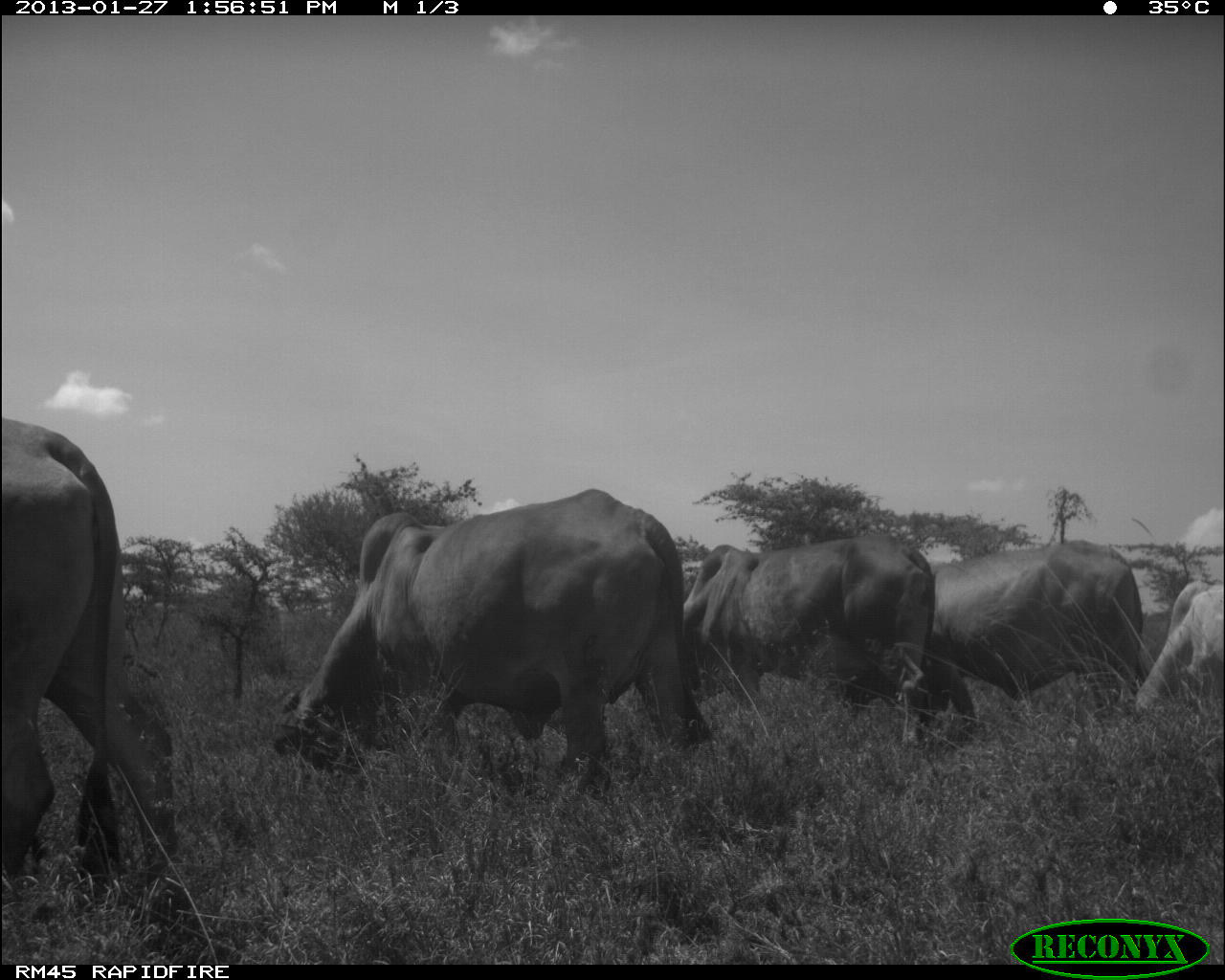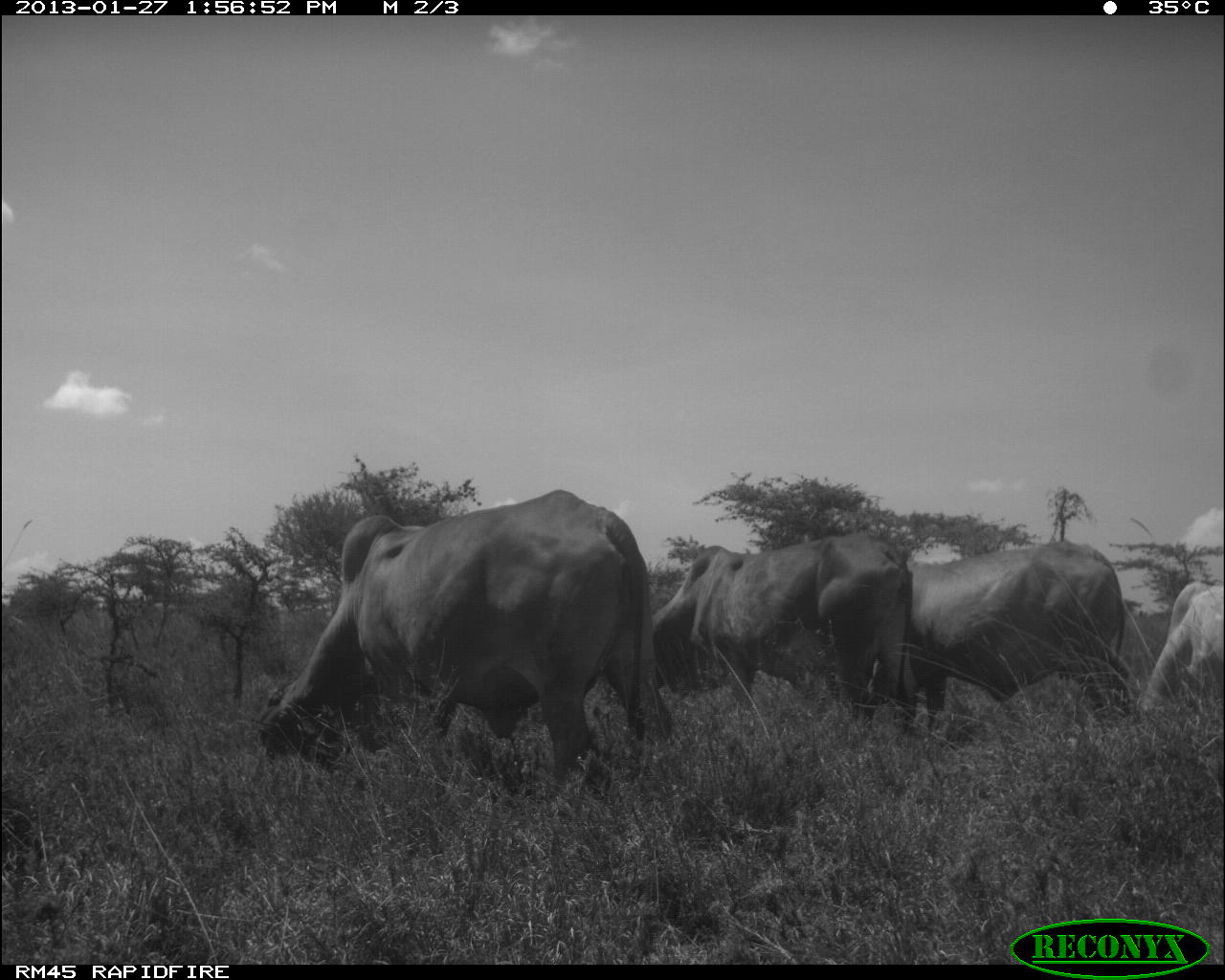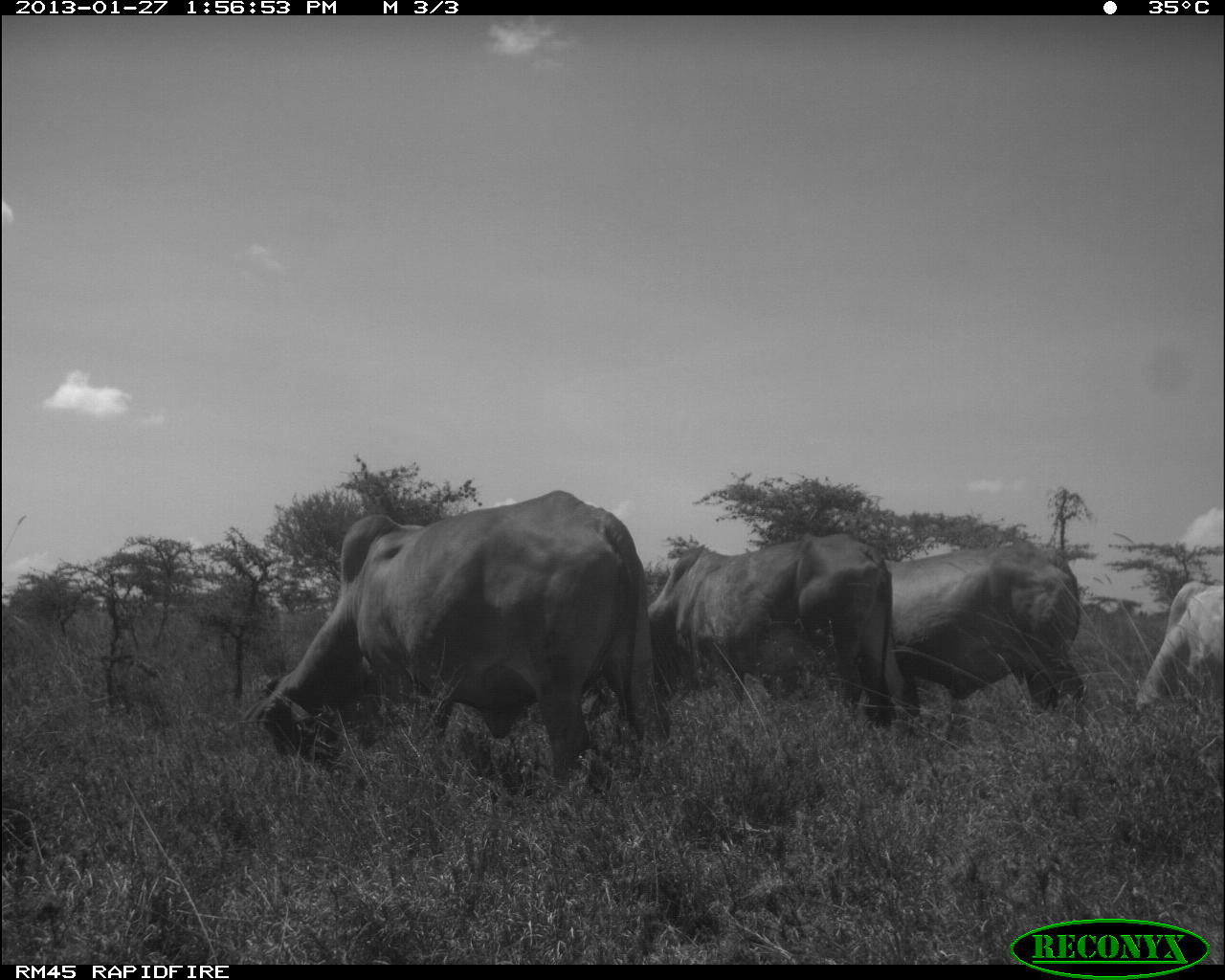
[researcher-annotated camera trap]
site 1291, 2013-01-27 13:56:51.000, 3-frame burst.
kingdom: Animalia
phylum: Chordata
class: Mammalia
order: Artiodactyla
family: Bovidae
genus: Bos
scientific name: Bos taurus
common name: domestic cattle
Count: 5.